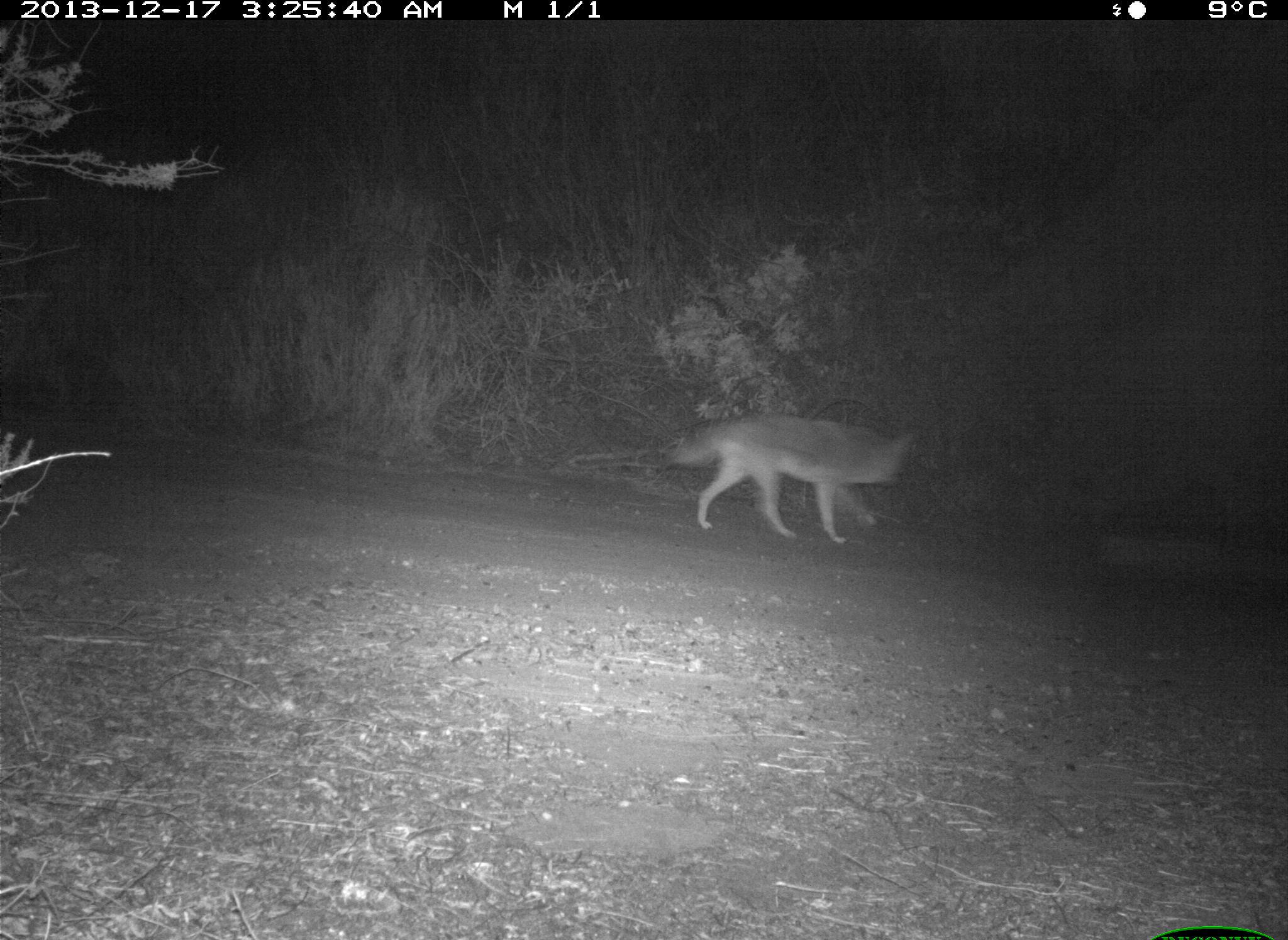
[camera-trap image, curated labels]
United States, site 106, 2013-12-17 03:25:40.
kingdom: Animalia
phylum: Chordata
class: Mammalia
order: Carnivora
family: Canidae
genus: Canis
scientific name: Canis latrans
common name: coyote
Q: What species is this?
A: Coyote (Canis latrans).